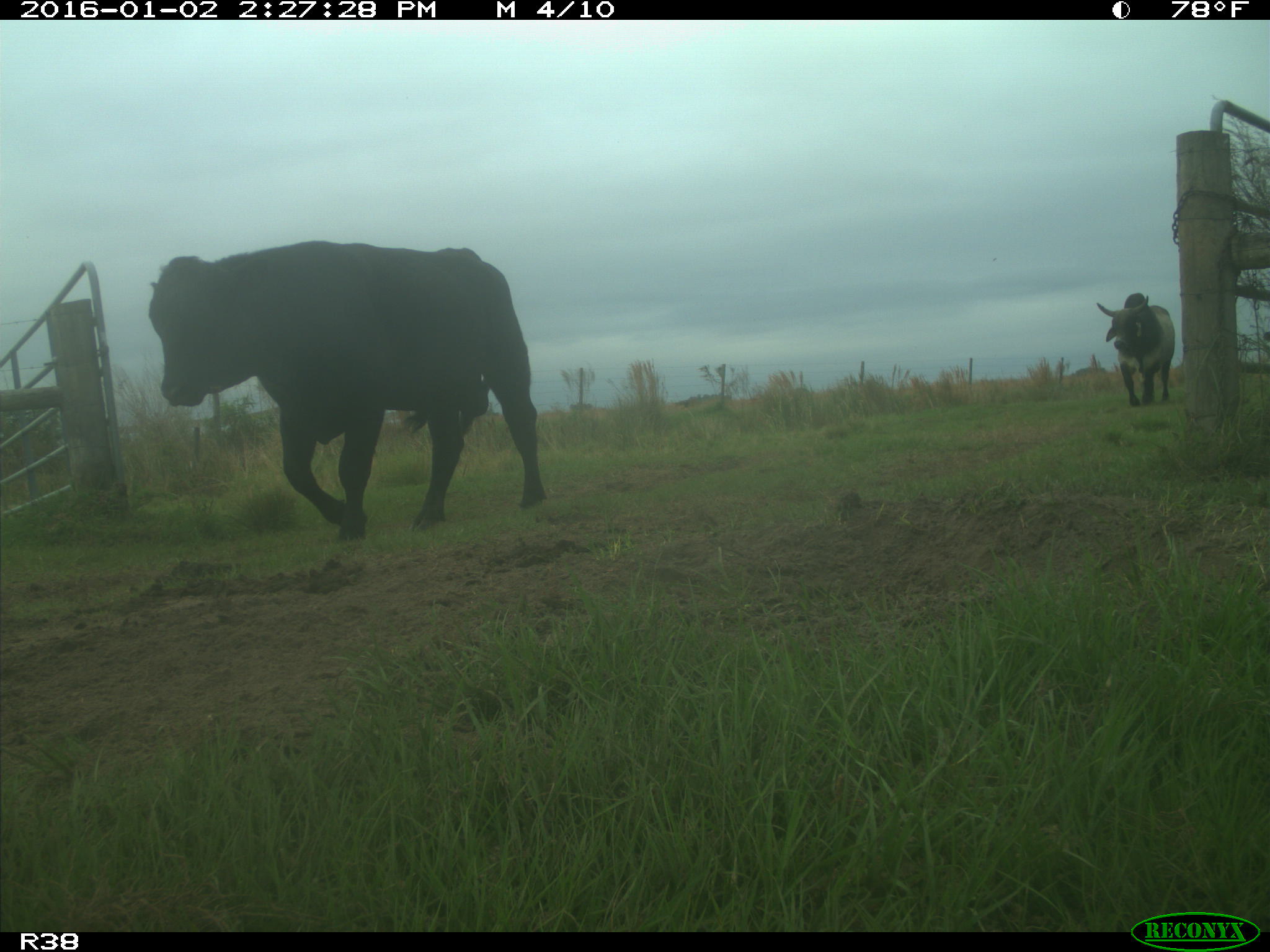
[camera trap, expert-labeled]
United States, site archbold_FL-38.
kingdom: Animalia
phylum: Chordata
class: Mammalia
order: Artiodactyla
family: Bovidae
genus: Bos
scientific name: Bos taurus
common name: domestic cow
Bos taurus (domestic cow).